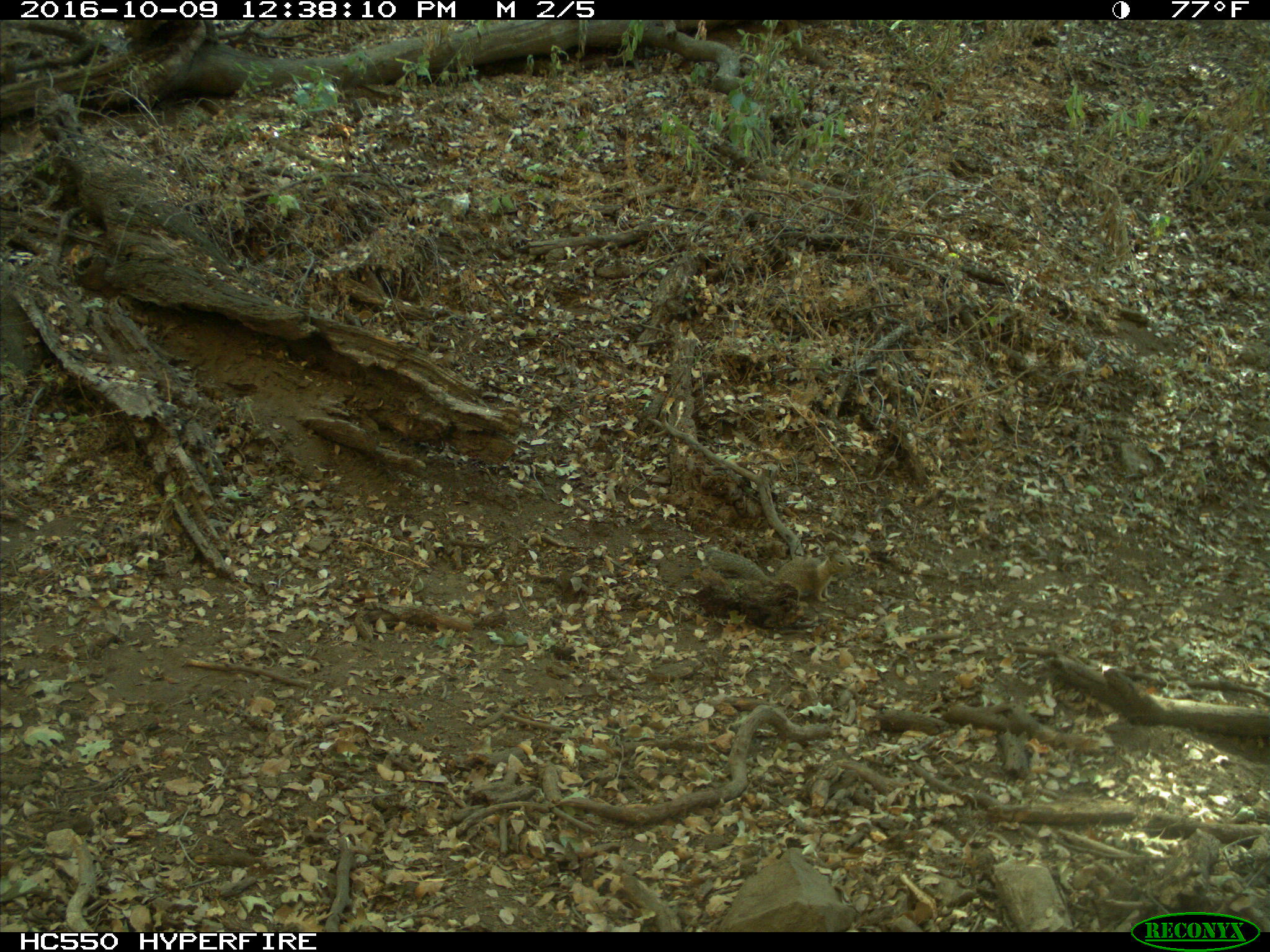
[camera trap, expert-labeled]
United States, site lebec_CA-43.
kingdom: Animalia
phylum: Chordata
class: Mammalia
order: Rodentia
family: Sciuridae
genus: Otospermophilus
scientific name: Otospermophilus beecheyi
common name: california ground squirrel